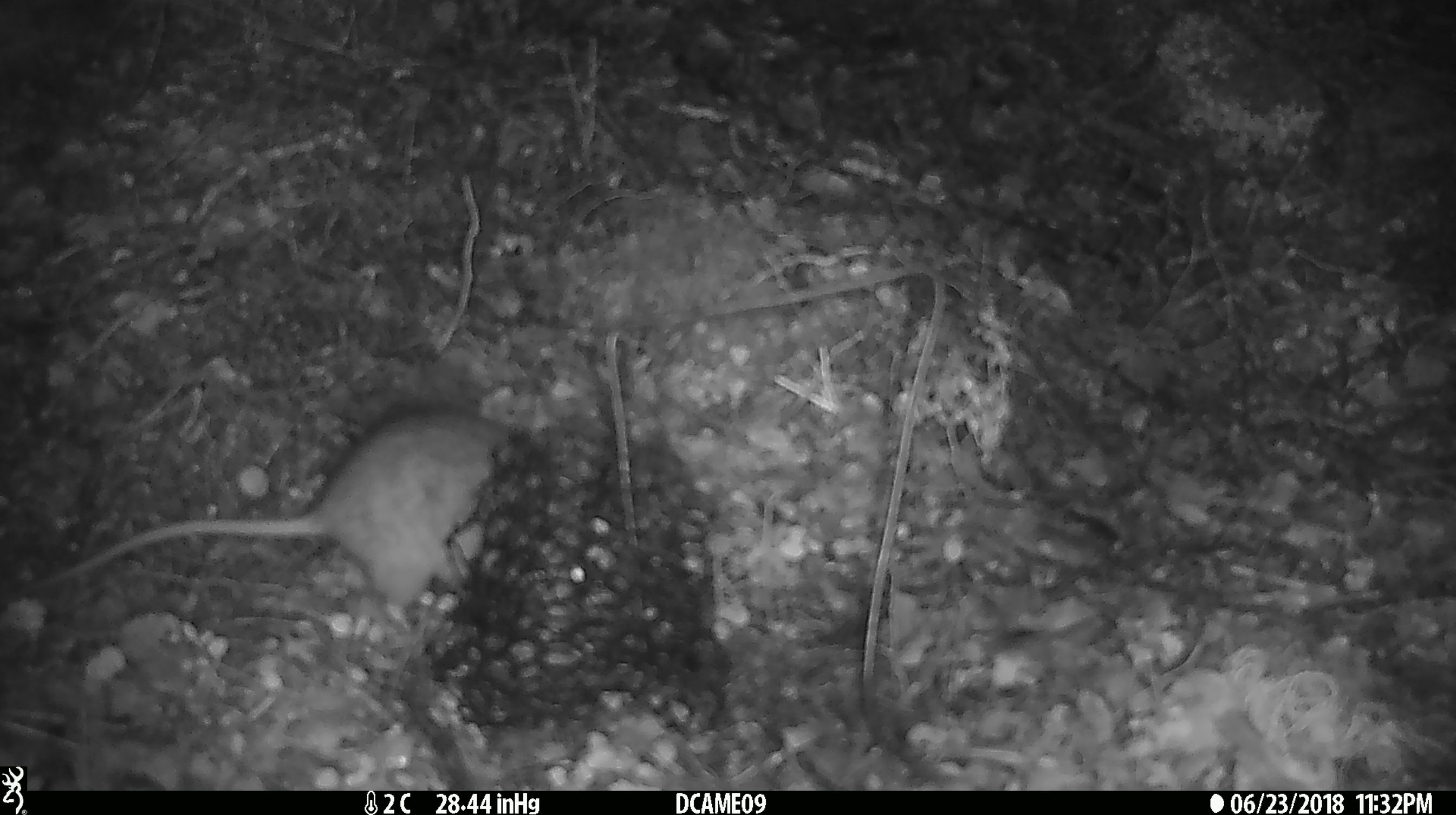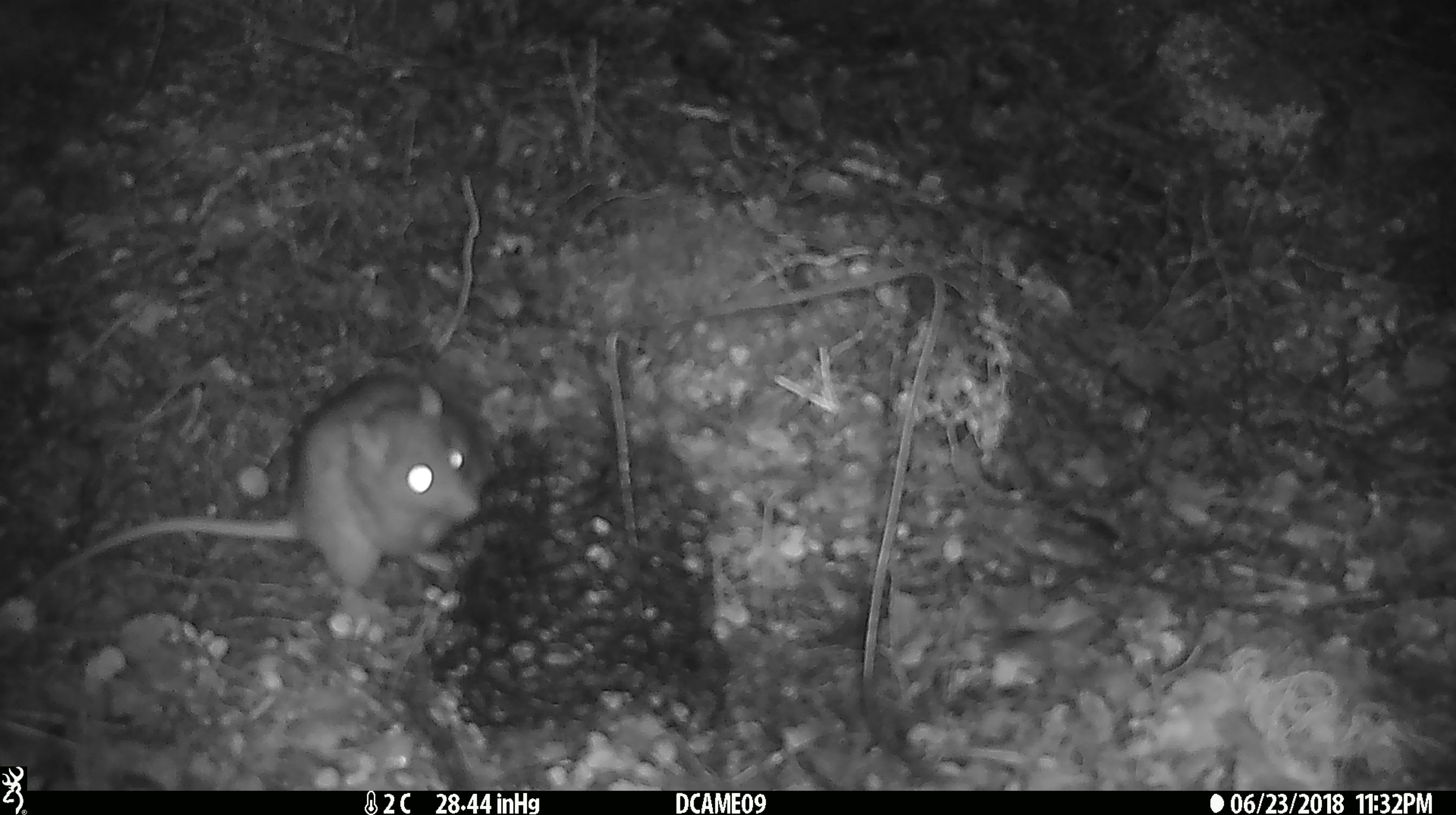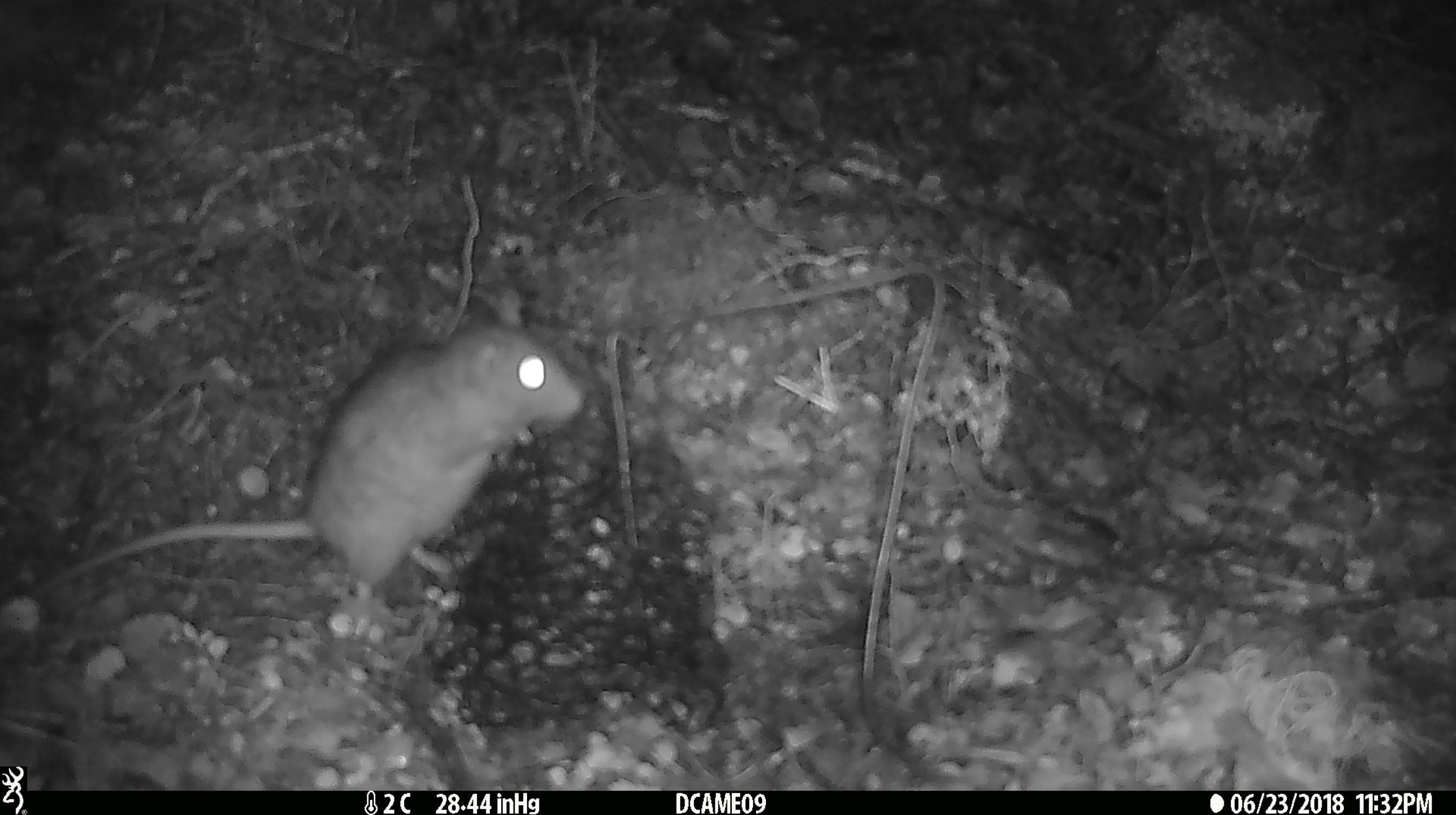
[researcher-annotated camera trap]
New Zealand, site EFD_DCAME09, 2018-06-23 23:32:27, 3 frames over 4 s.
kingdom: Animalia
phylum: Chordata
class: Mammalia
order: Rodentia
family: Muridae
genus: Rattus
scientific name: Rattus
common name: rat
Rat (Rattus).